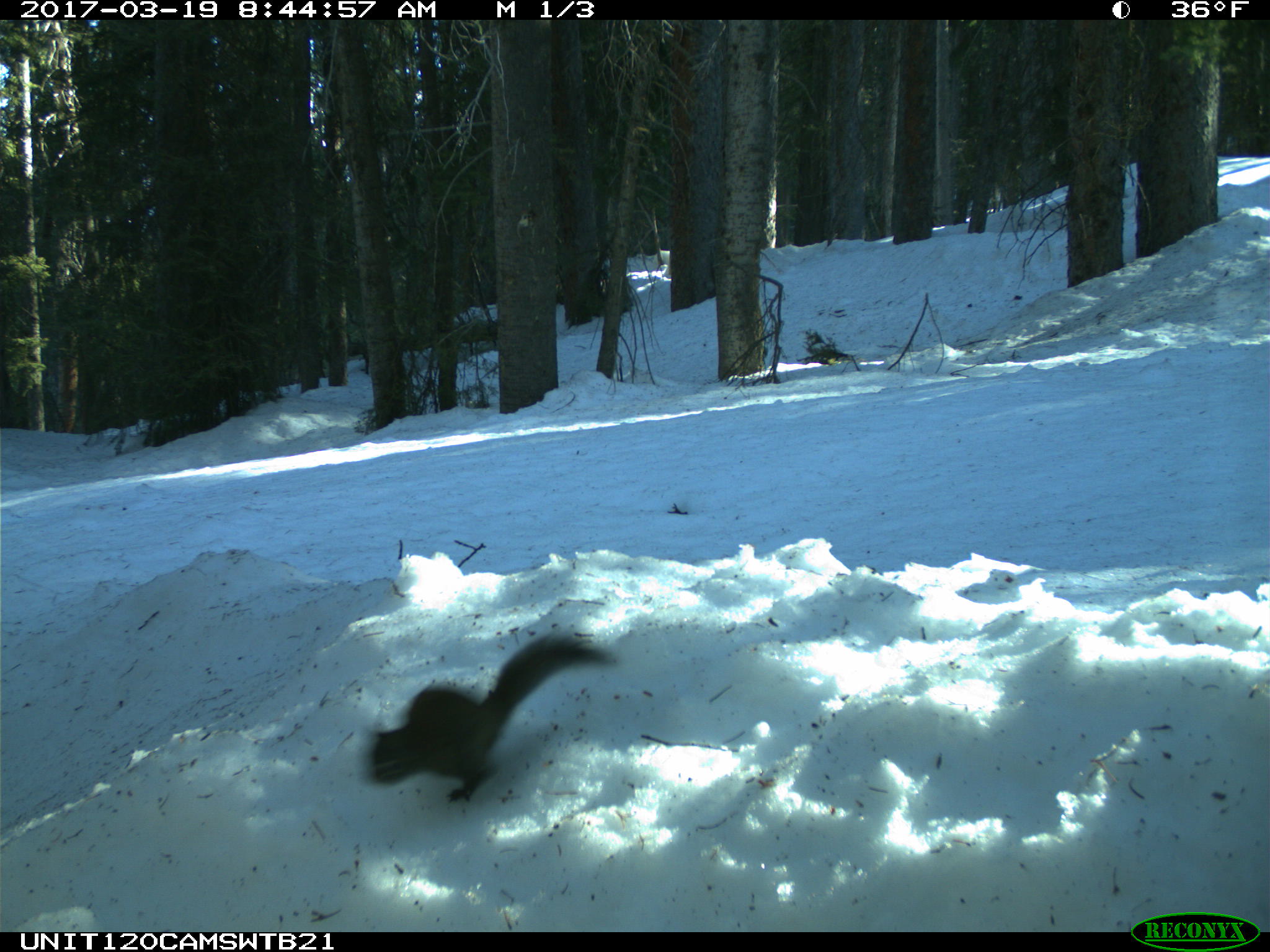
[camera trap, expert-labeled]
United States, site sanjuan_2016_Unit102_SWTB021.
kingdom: Animalia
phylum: Chordata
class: Mammalia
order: Rodentia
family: Sciuridae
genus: Tamiasciurus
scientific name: Tamiasciurus hudsonicus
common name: american red squirrel